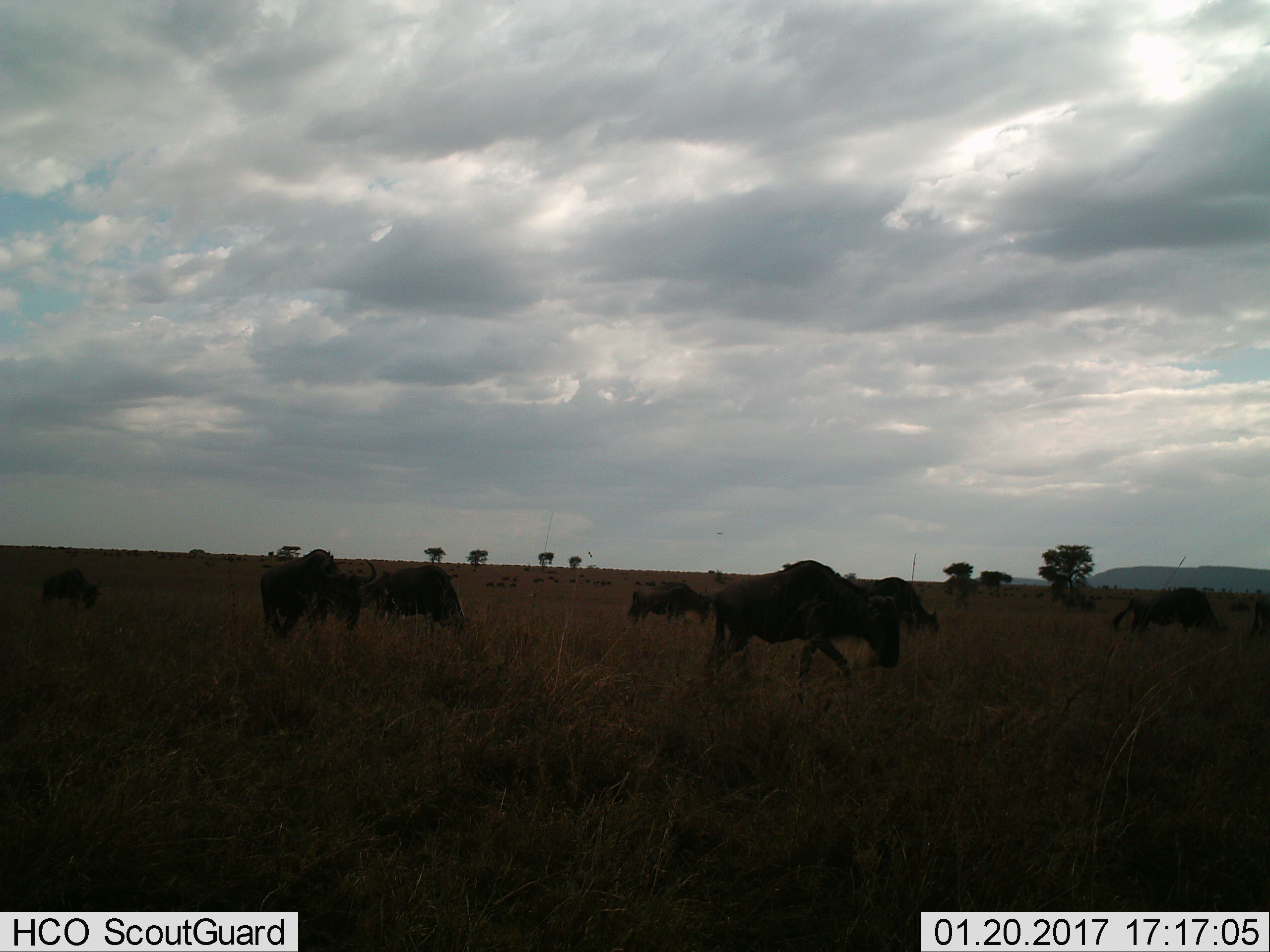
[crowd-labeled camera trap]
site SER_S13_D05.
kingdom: Animalia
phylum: Chordata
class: Mammalia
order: Artiodactyla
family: Bovidae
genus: Connochaetes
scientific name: Connochaetes taurinus taurinus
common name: blue wildebeest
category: wildebeestblue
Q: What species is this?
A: Wildebeestblue (blue wildebeest) (Connochaetes taurinus taurinus).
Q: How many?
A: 8.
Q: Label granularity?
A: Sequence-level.